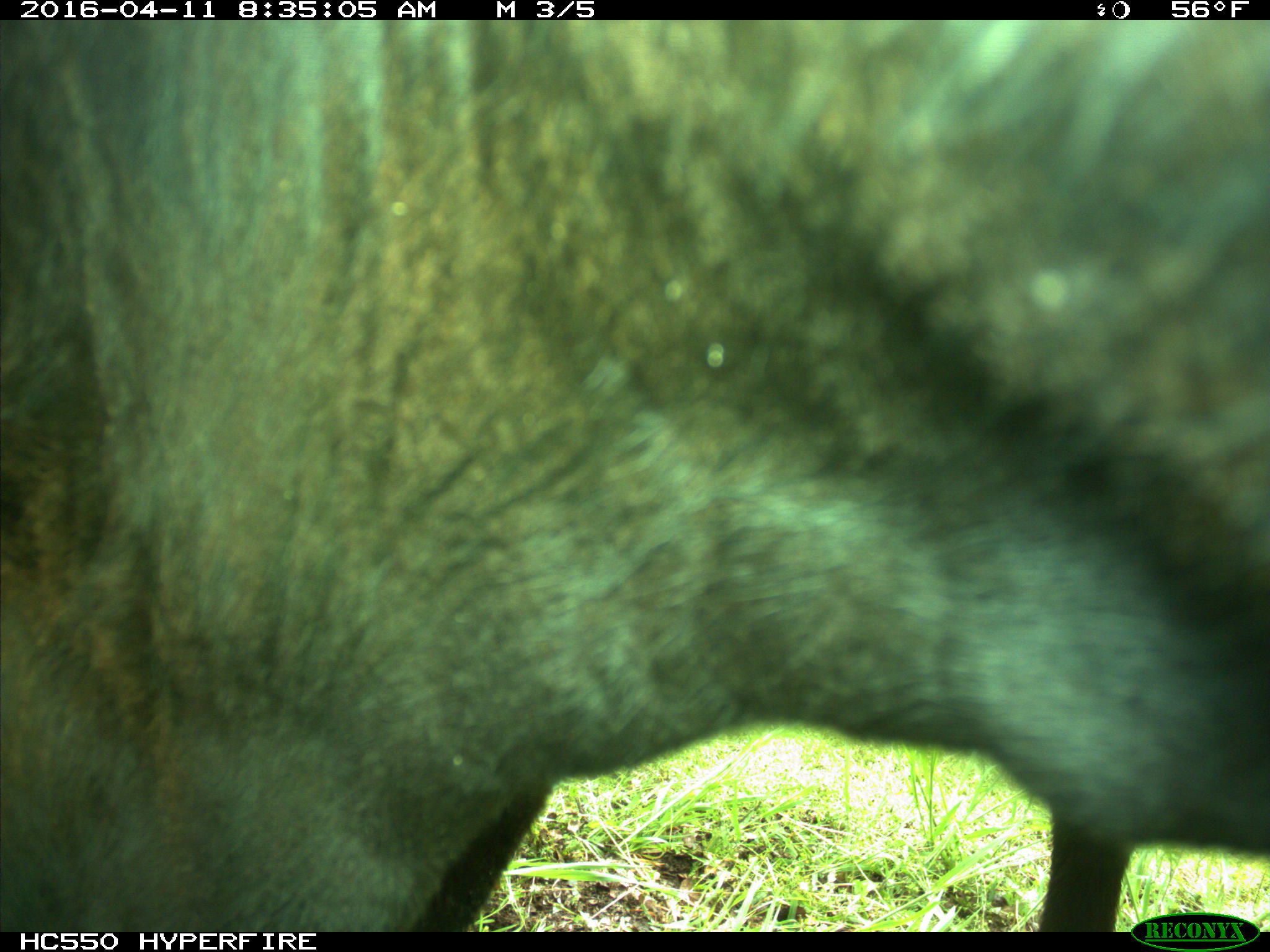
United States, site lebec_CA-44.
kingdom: Animalia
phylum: Chordata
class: Mammalia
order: Artiodactyla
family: Bovidae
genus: Bos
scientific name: Bos taurus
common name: domestic cow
Bos taurus (domestic cow).